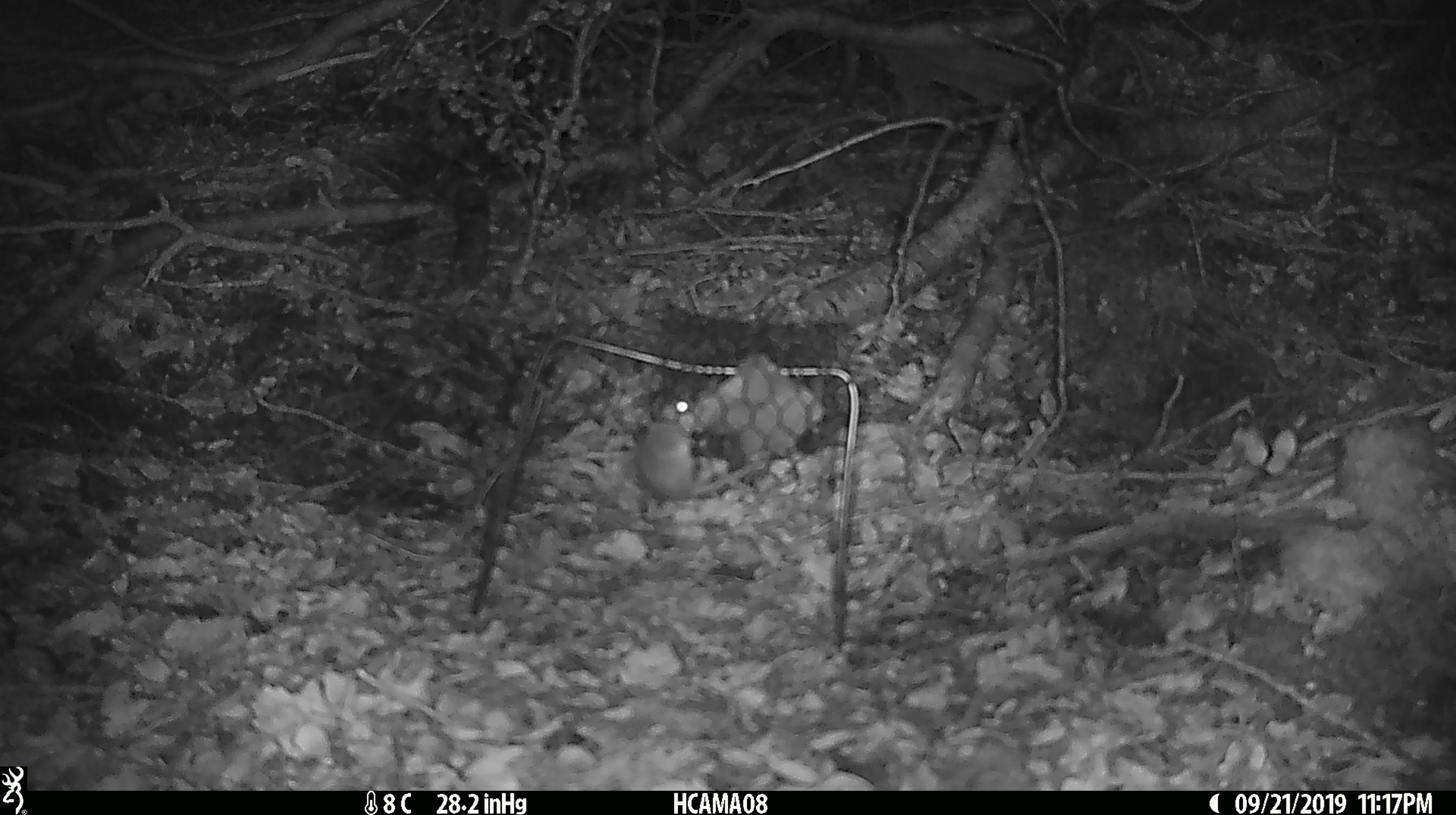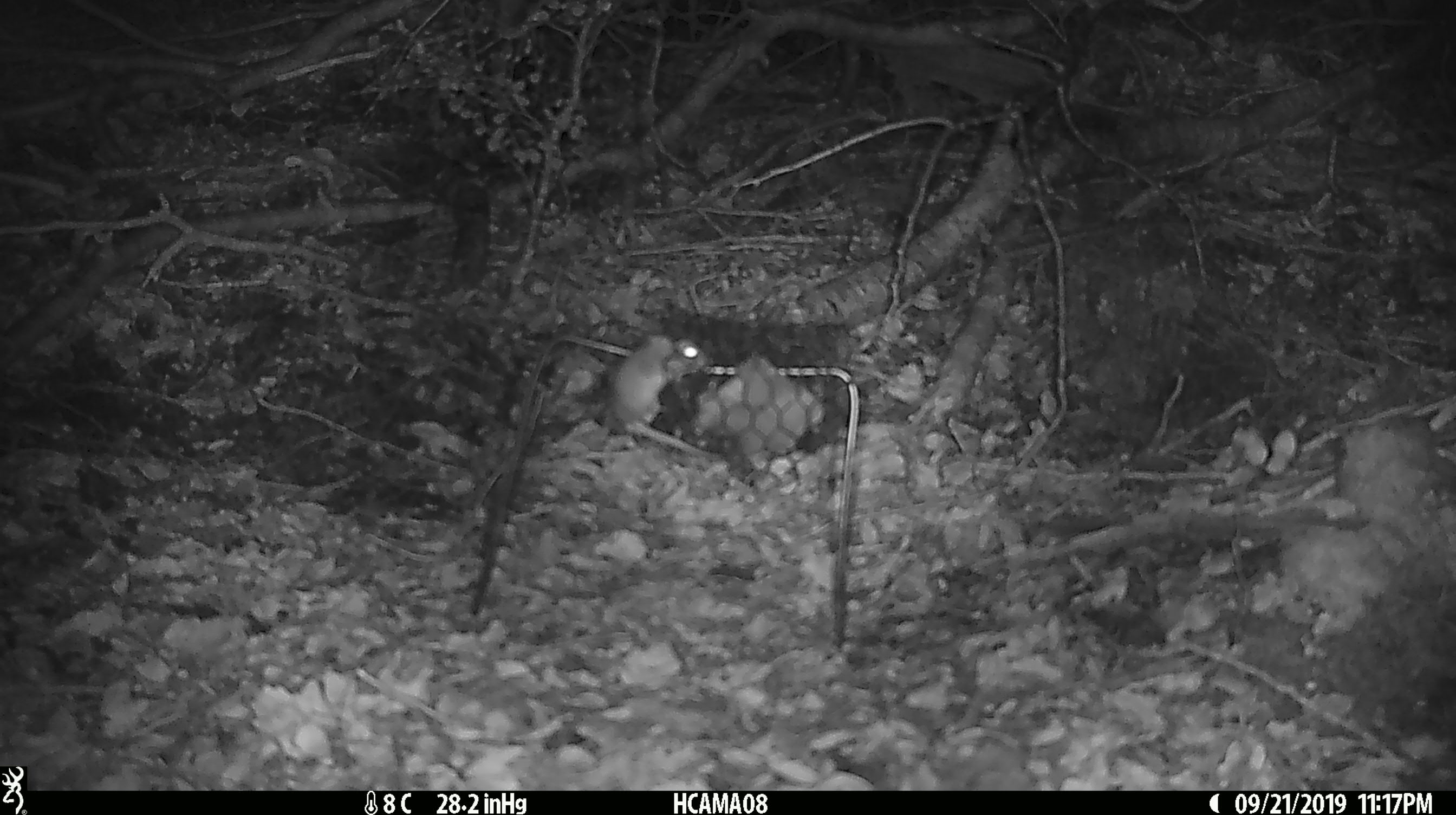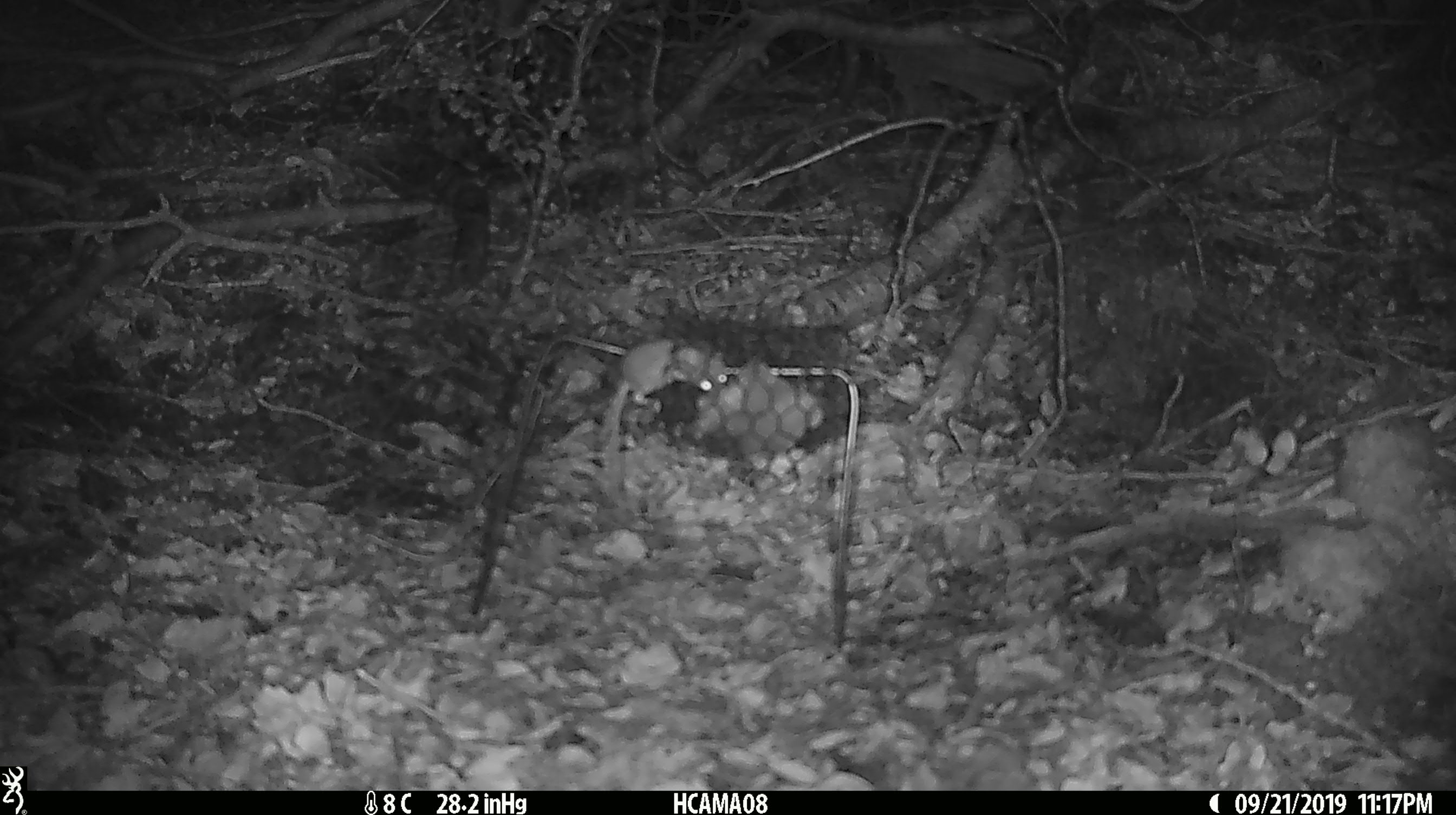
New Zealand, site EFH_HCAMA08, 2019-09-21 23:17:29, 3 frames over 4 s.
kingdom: Animalia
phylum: Chordata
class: Mammalia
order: Rodentia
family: Muridae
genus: Mus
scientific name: Mus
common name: mouse